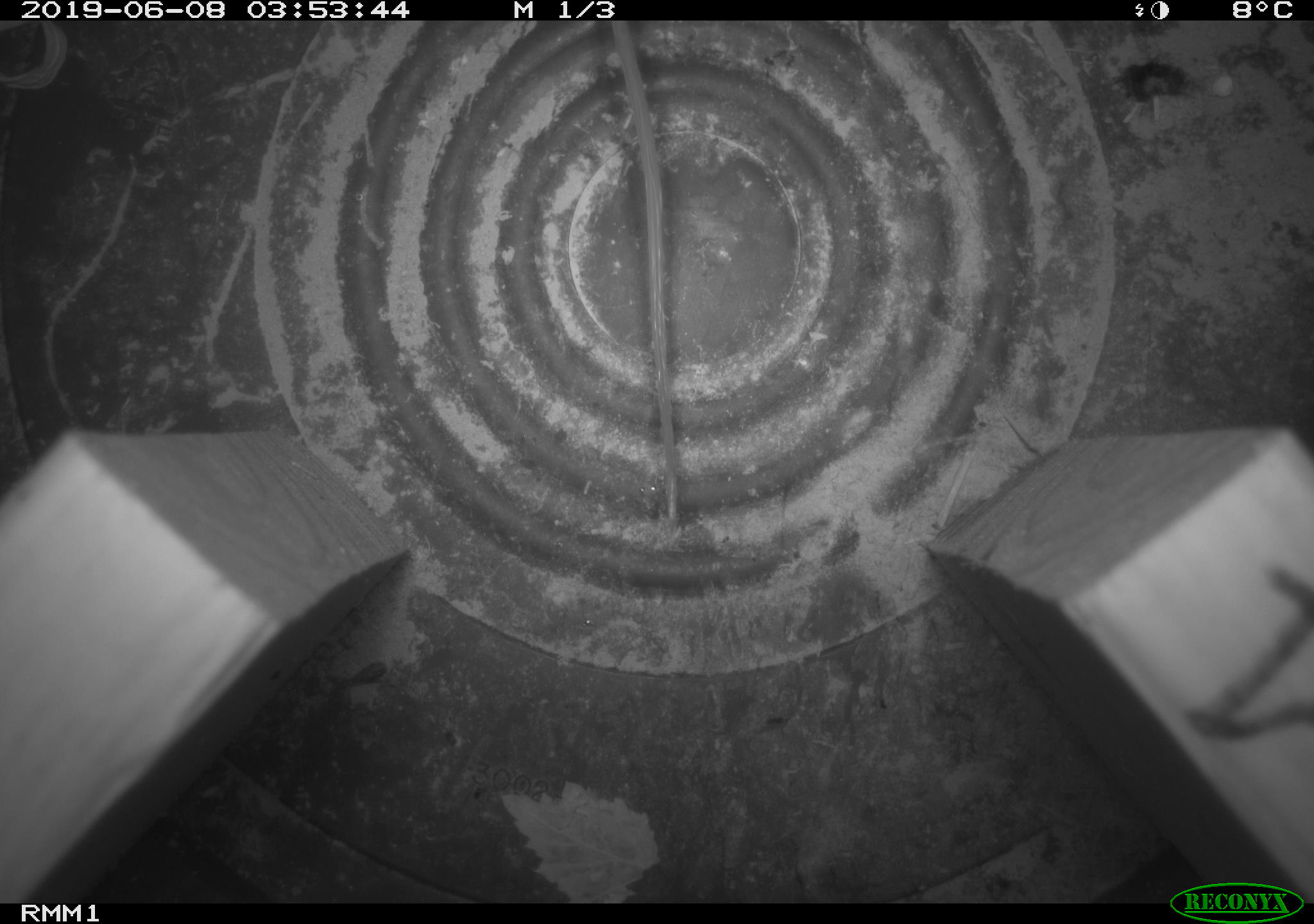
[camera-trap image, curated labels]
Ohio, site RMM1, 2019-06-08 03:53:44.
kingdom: Animalia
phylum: Chordata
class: Mammalia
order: Rodentia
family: Cricetidae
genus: Peromyscus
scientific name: Peromyscus leucopus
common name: white-footed mouse